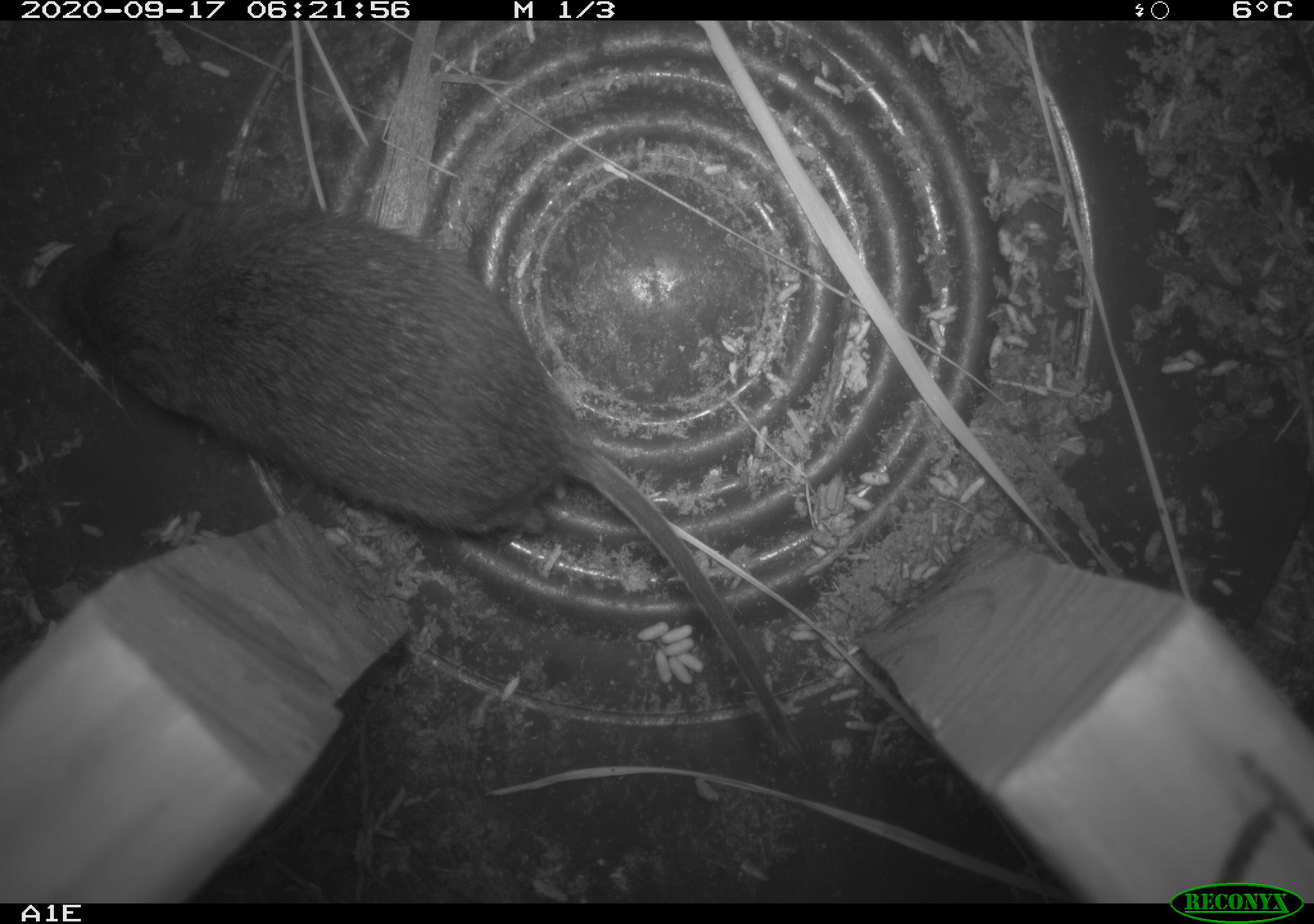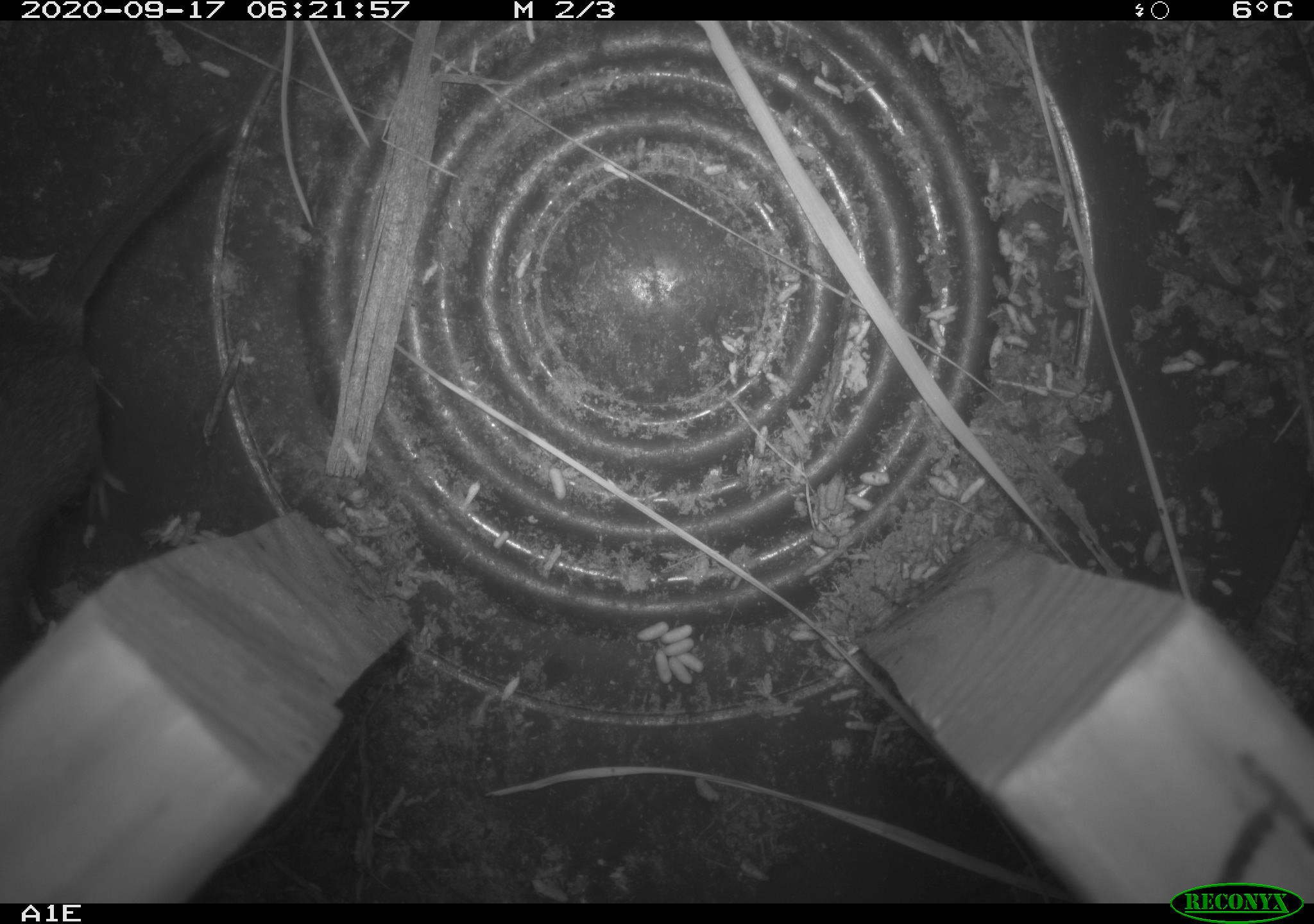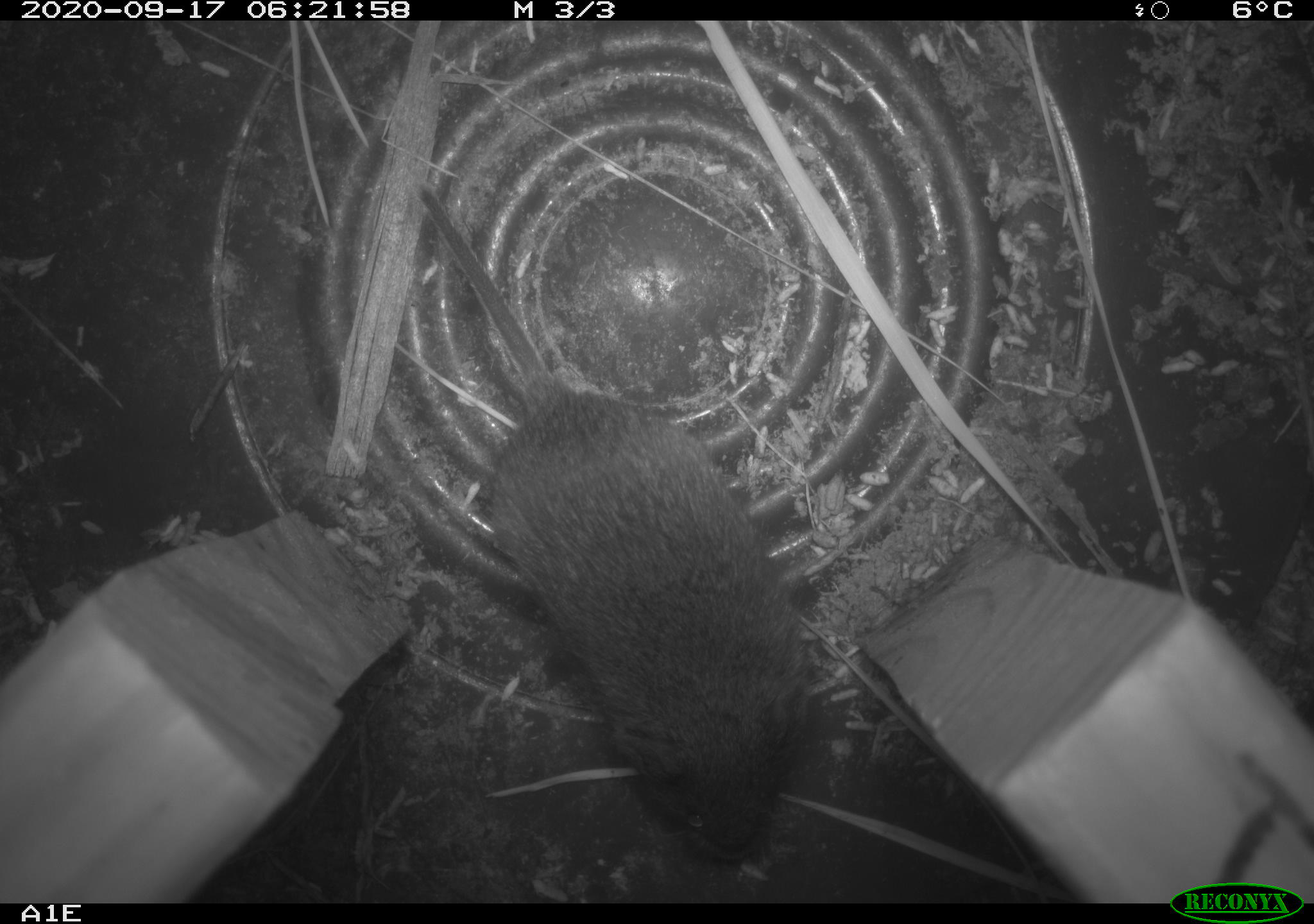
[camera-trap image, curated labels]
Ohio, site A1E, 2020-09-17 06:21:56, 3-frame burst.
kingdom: Animalia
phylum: Chordata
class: Mammalia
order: Rodentia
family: Cricetidae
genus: Microtus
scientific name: Microtus pennsylvanicus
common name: meadow vole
Meadow vole (Microtus pennsylvanicus).